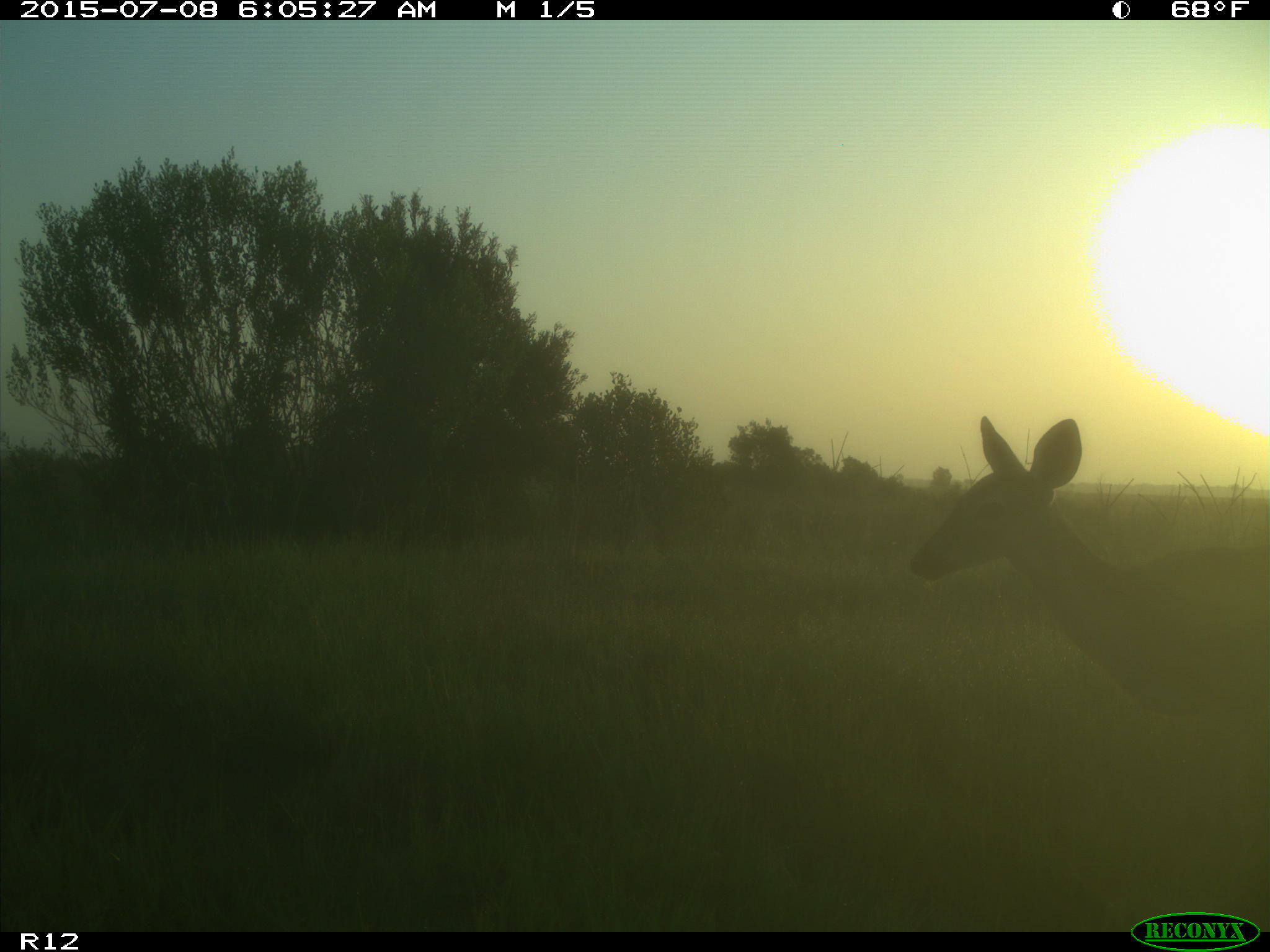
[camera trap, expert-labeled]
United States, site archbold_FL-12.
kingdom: Animalia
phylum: Chordata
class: Mammalia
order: Artiodactyla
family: Cervidae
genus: Odocoileus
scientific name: Odocoileus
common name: deer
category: unidentified deer